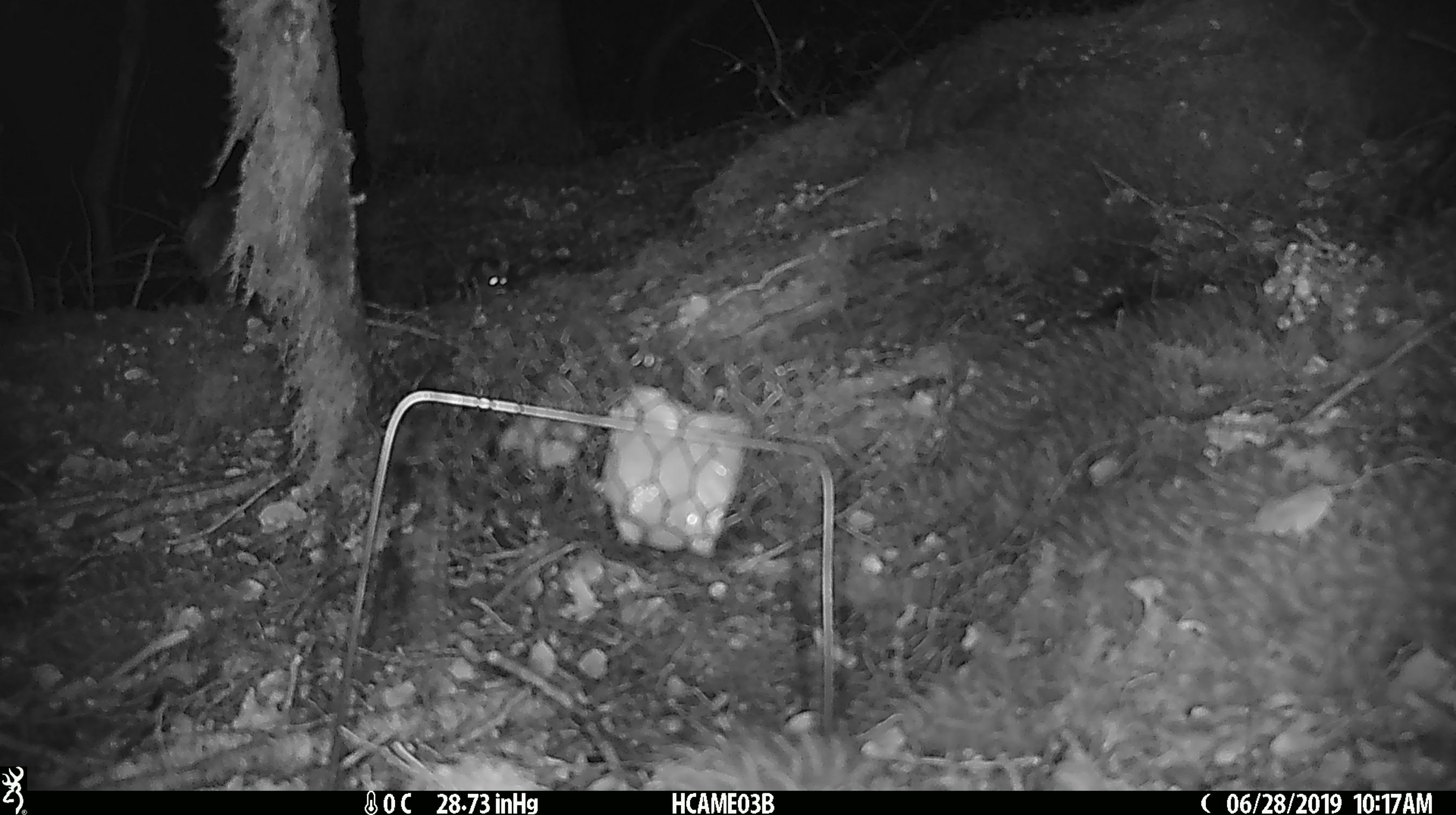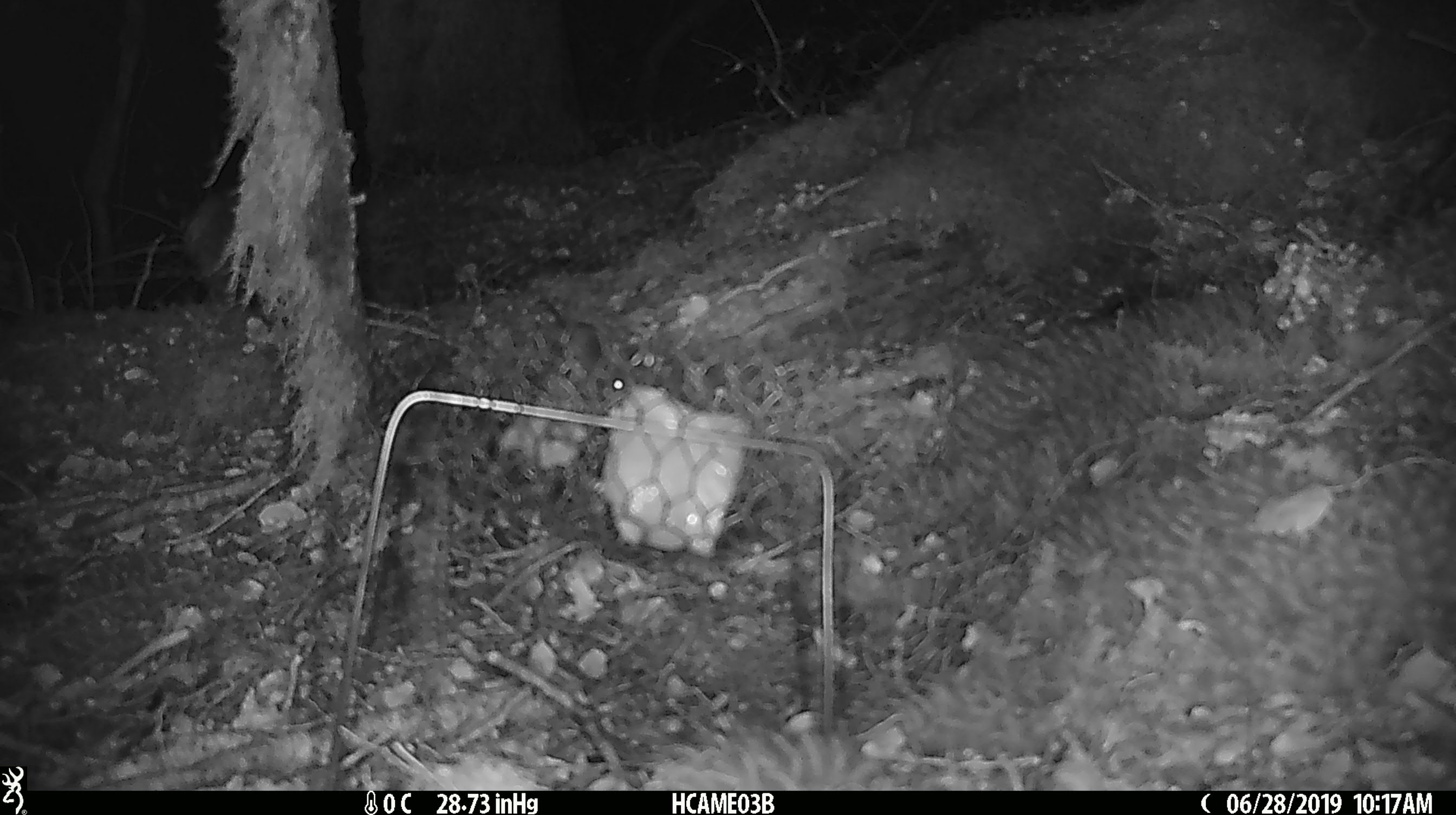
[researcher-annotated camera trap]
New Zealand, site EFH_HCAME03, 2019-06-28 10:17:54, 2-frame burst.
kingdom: Animalia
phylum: Chordata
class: Mammalia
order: Rodentia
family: Muridae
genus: Mus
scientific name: Mus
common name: mouse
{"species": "mouse (Mus)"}